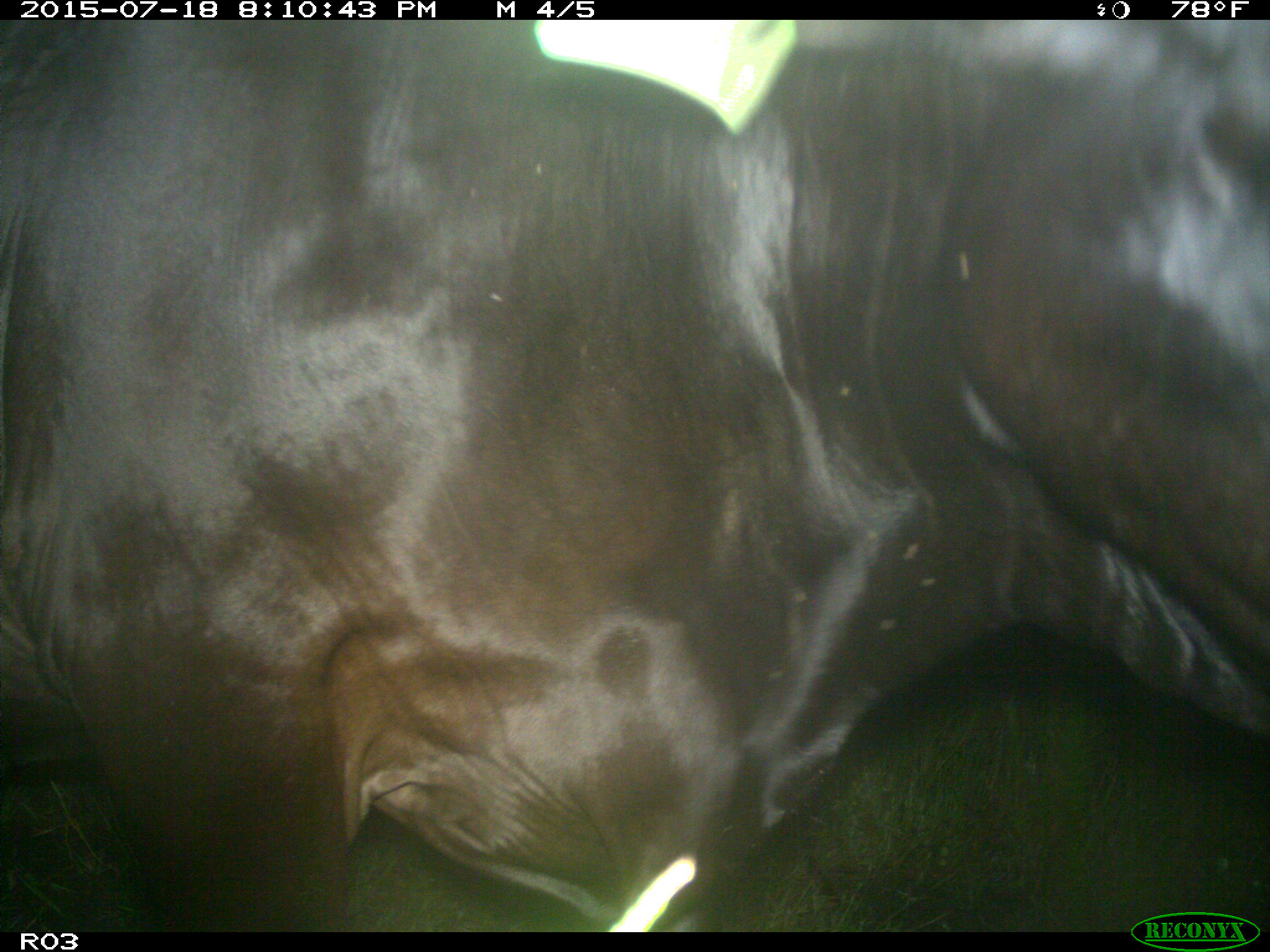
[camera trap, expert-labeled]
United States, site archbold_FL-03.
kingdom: Animalia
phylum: Chordata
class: Mammalia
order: Artiodactyla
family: Bovidae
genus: Bos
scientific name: Bos taurus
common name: domestic cow